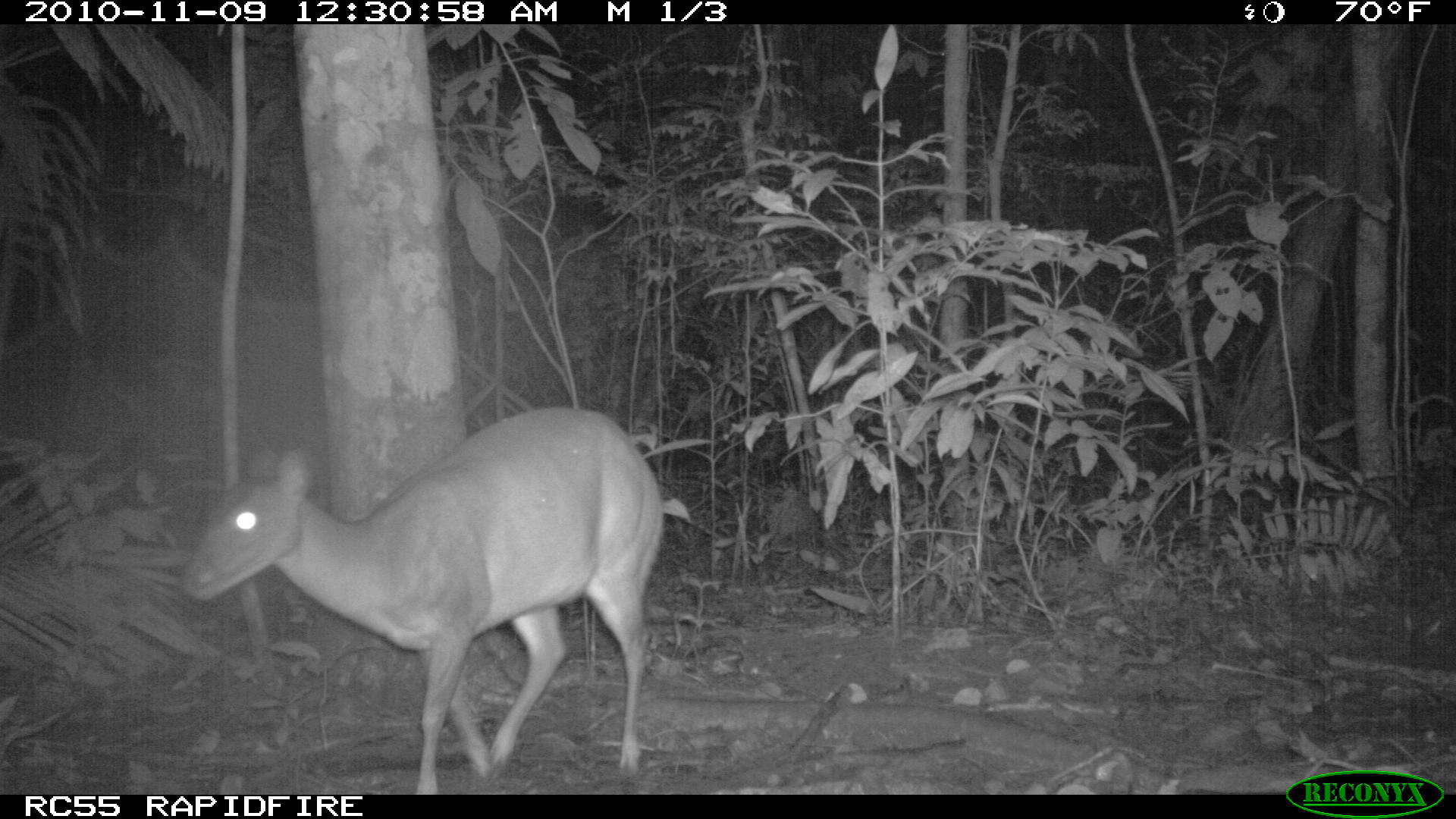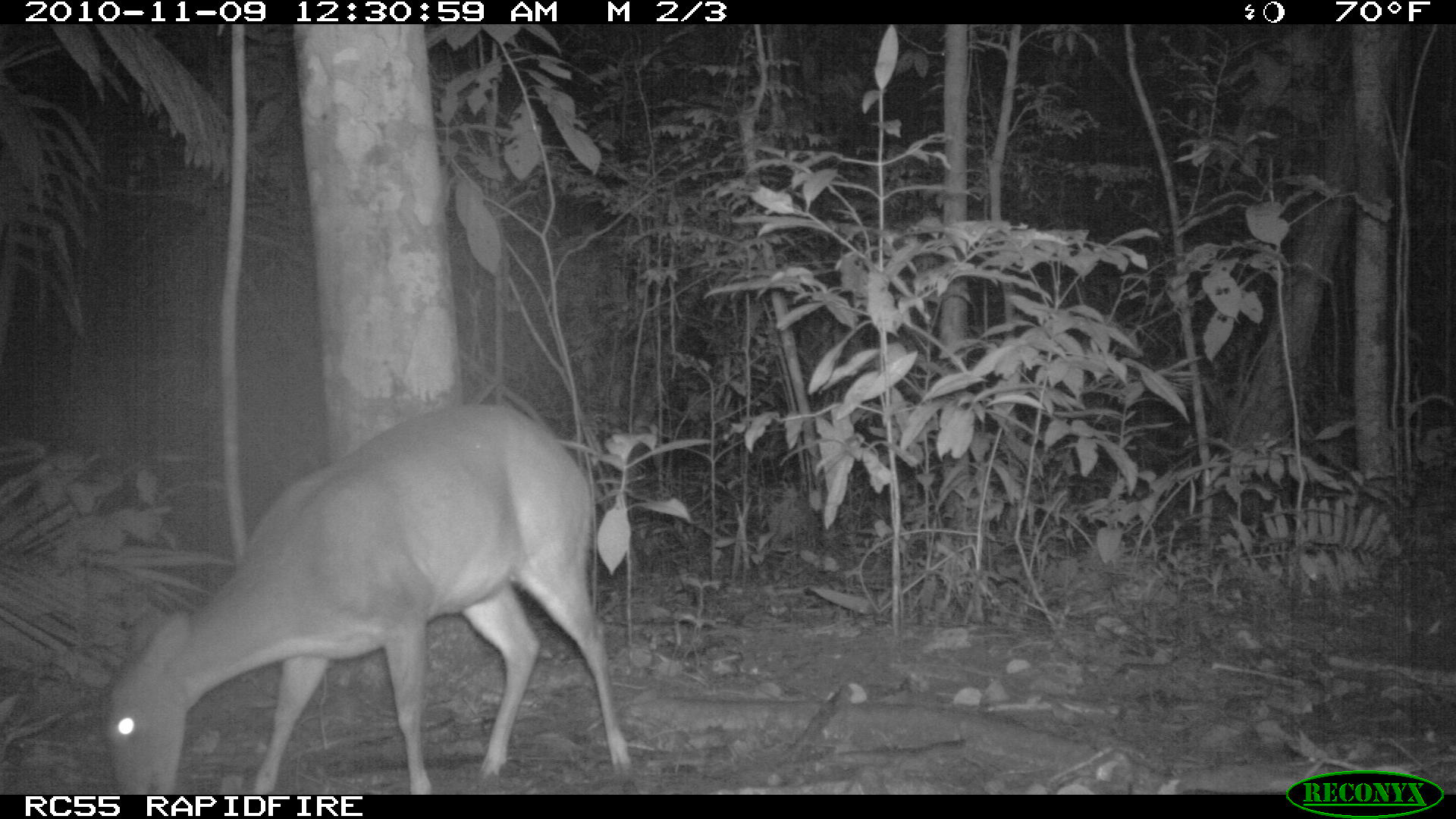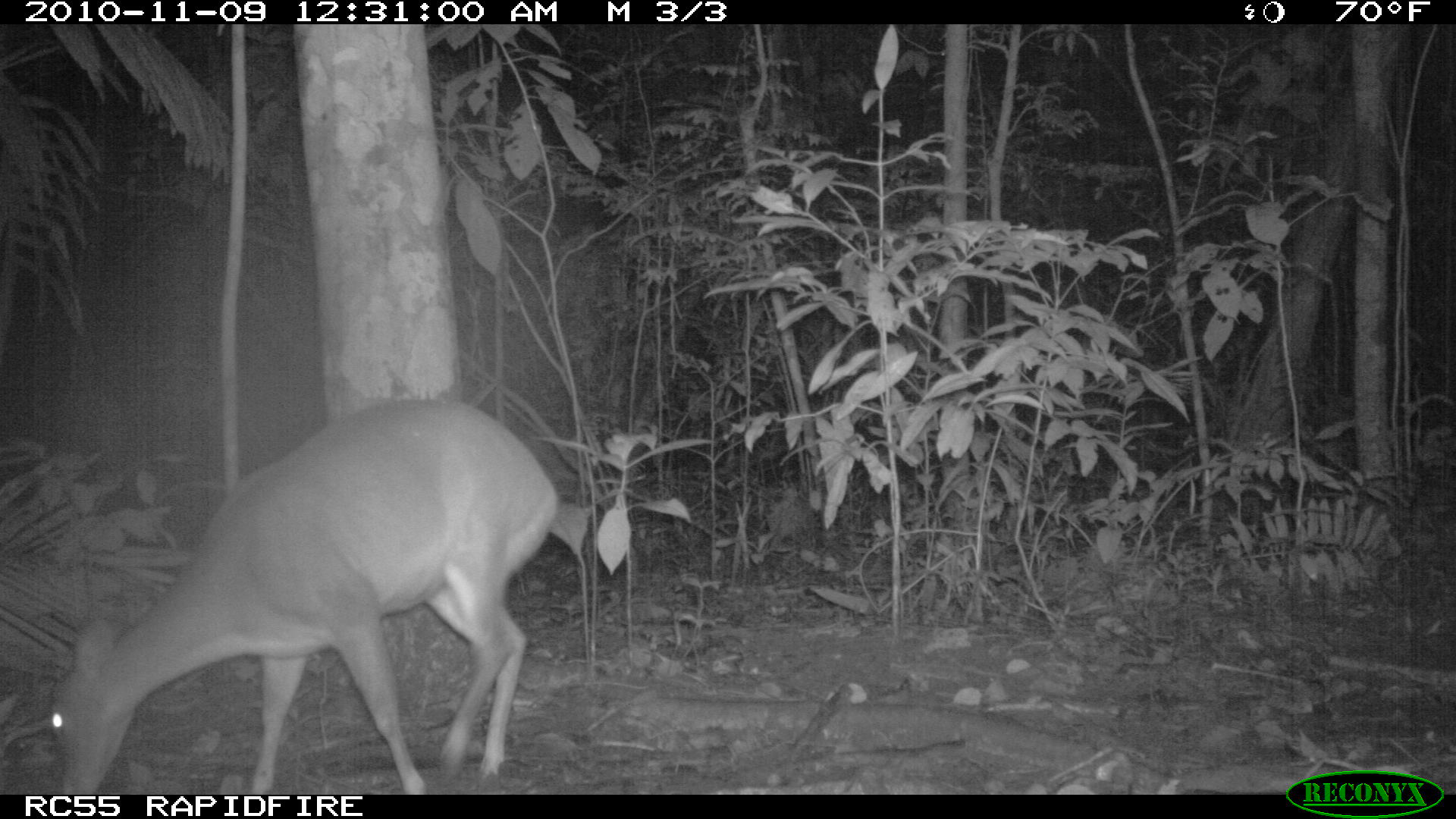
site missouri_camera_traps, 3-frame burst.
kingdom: Animalia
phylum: Chordata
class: Mammalia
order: Artiodactyla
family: Cervidae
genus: Odocoileus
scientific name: Odocoileus virginianus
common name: white-tailed deer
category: white tailed deer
White tailed deer (white-tailed deer) (Odocoileus virginianus). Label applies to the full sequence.